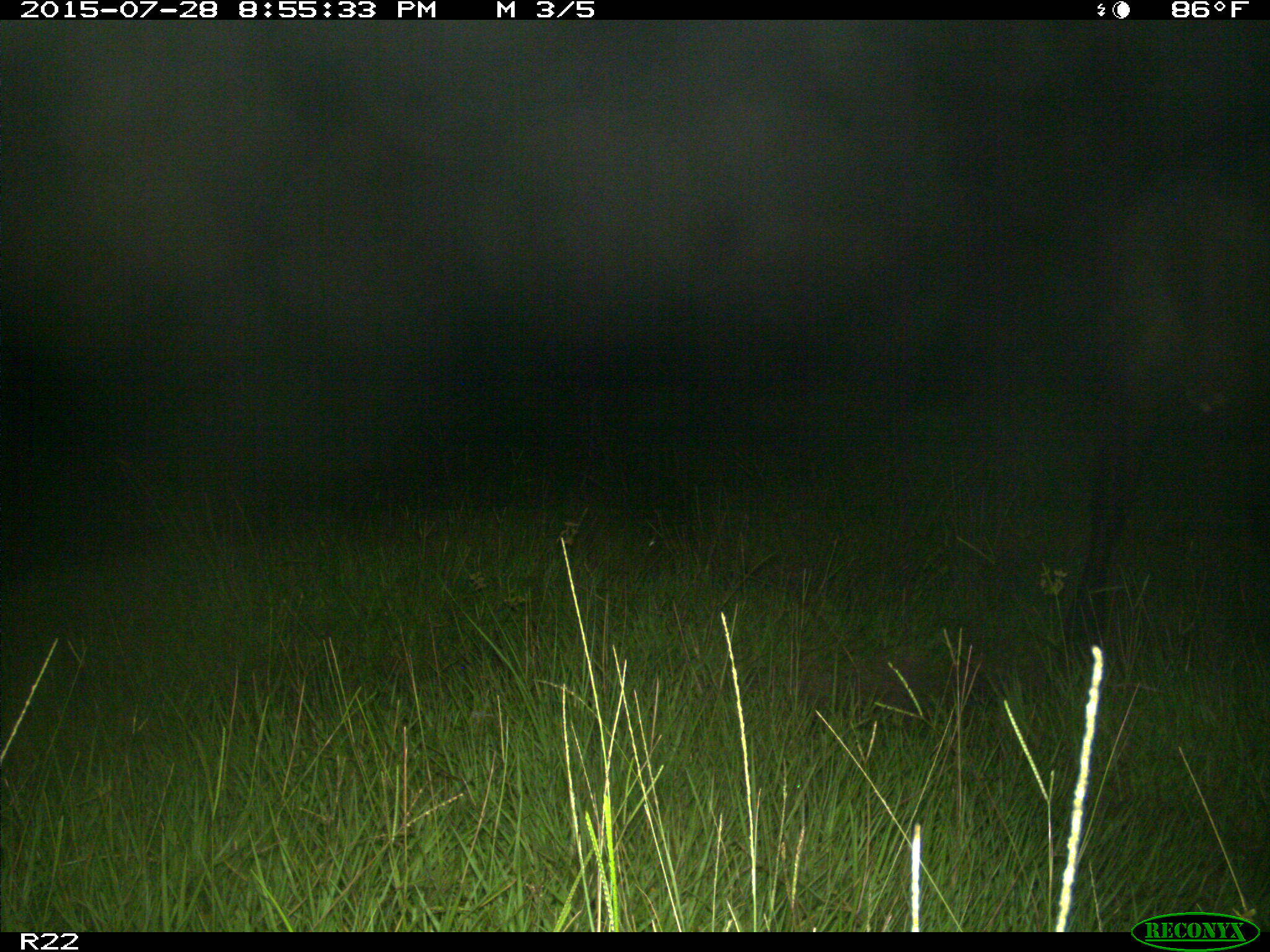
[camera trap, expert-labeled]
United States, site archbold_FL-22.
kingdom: Animalia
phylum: Chordata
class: Mammalia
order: Artiodactyla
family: Bovidae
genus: Bos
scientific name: Bos taurus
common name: domestic cow